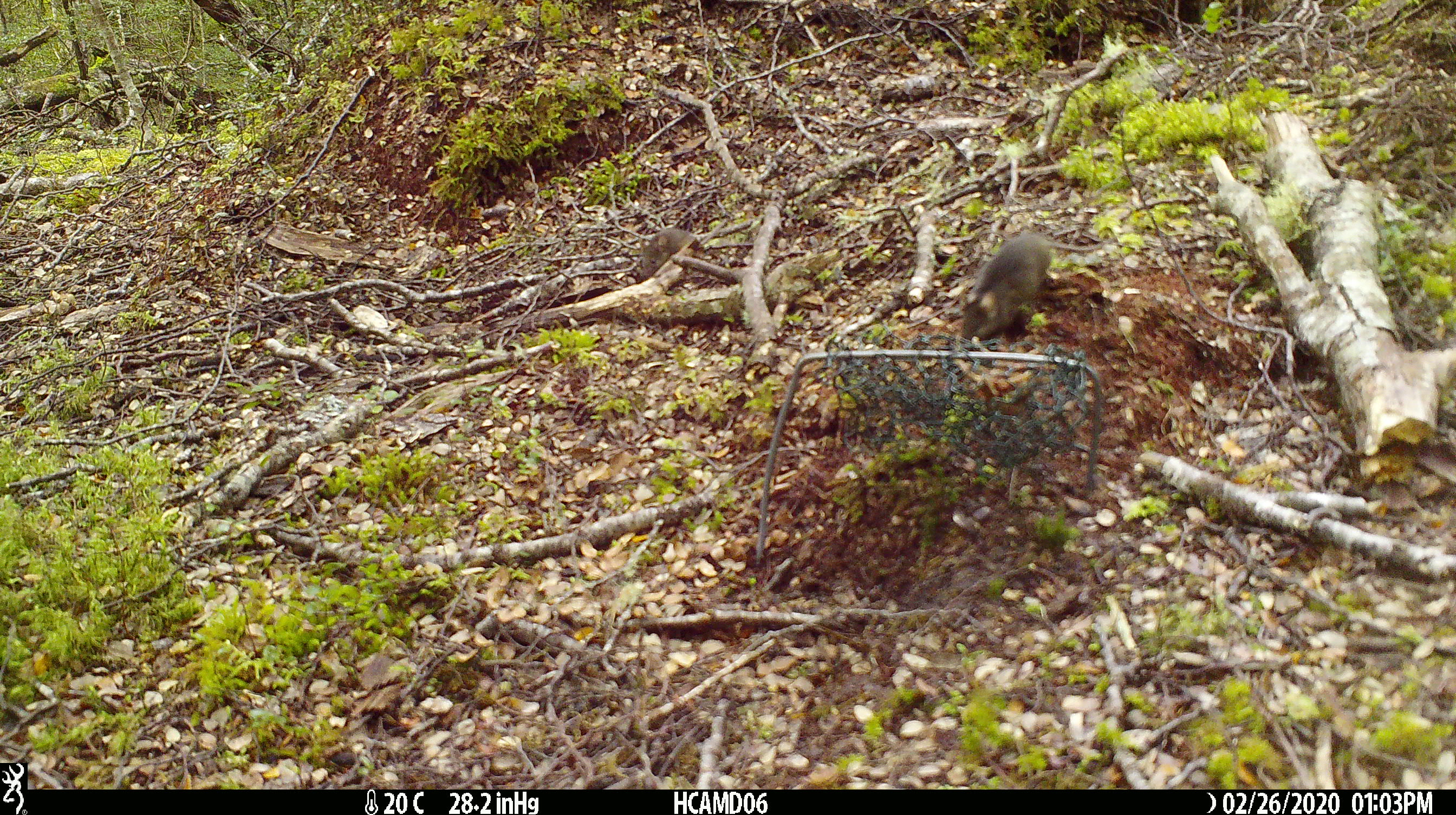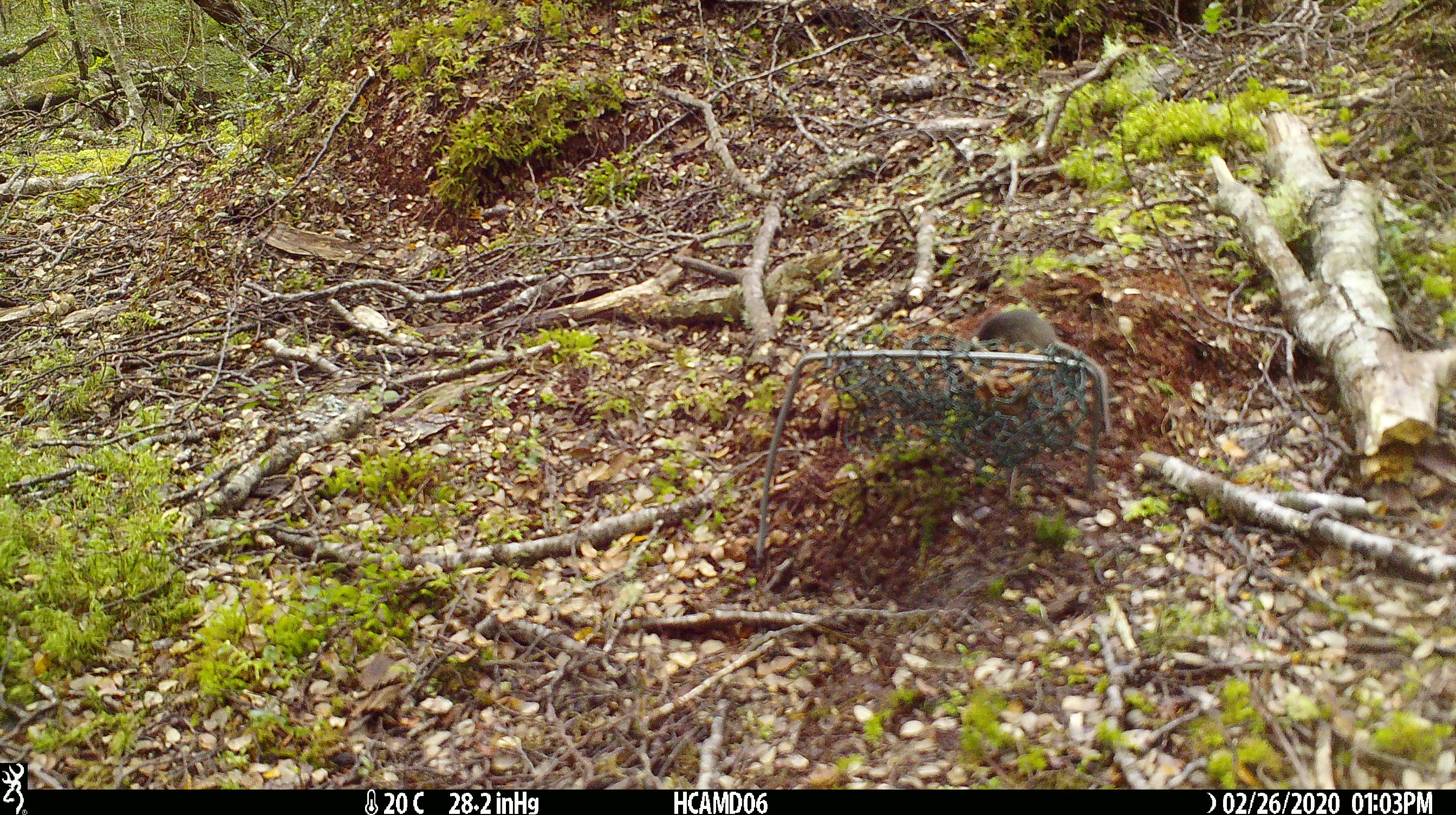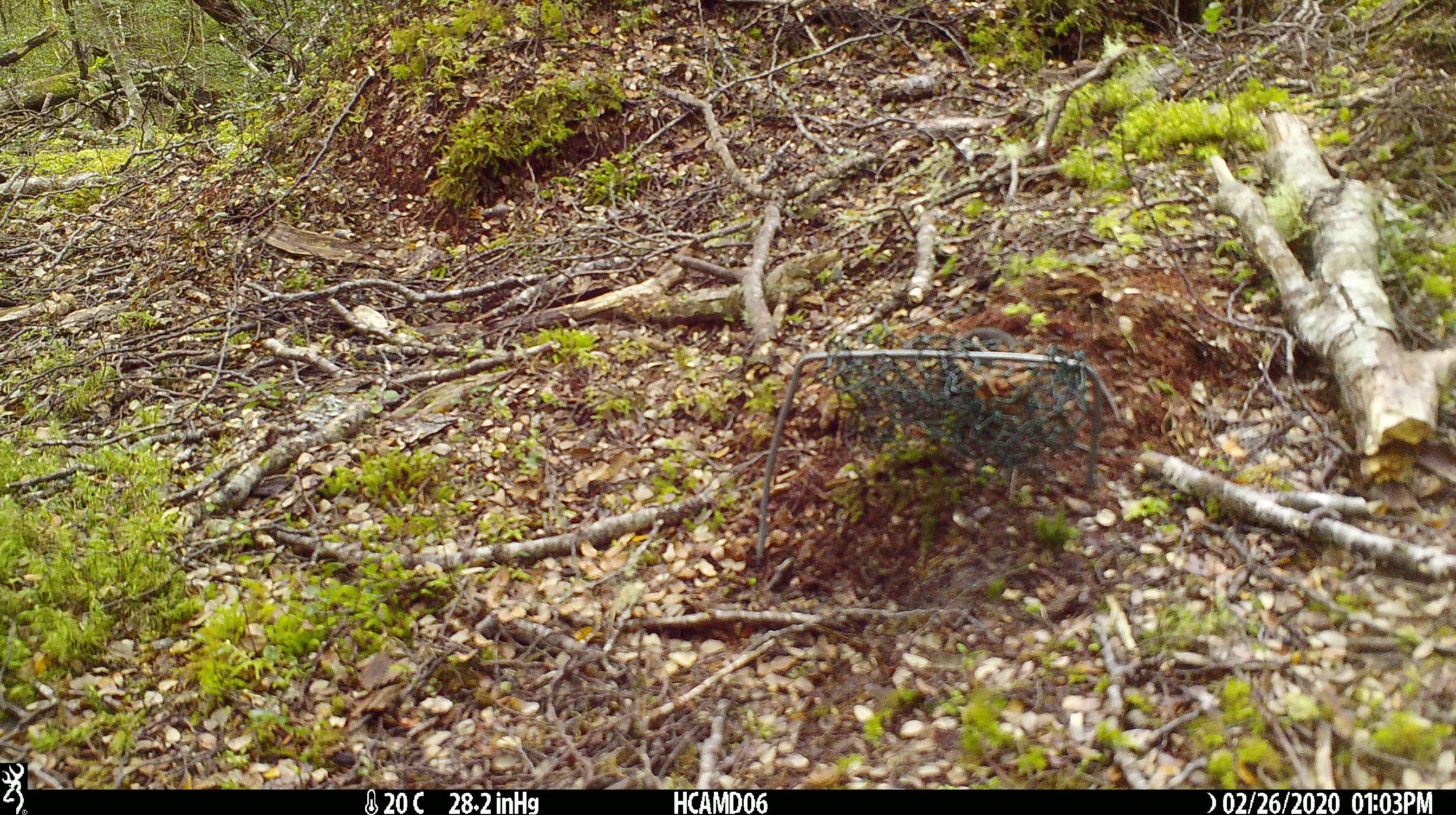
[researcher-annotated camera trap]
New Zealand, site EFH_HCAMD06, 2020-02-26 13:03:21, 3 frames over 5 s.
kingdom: Animalia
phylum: Chordata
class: Mammalia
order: Rodentia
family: Muridae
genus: Mus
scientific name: Mus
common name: mouse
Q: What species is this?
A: Mouse (Mus).